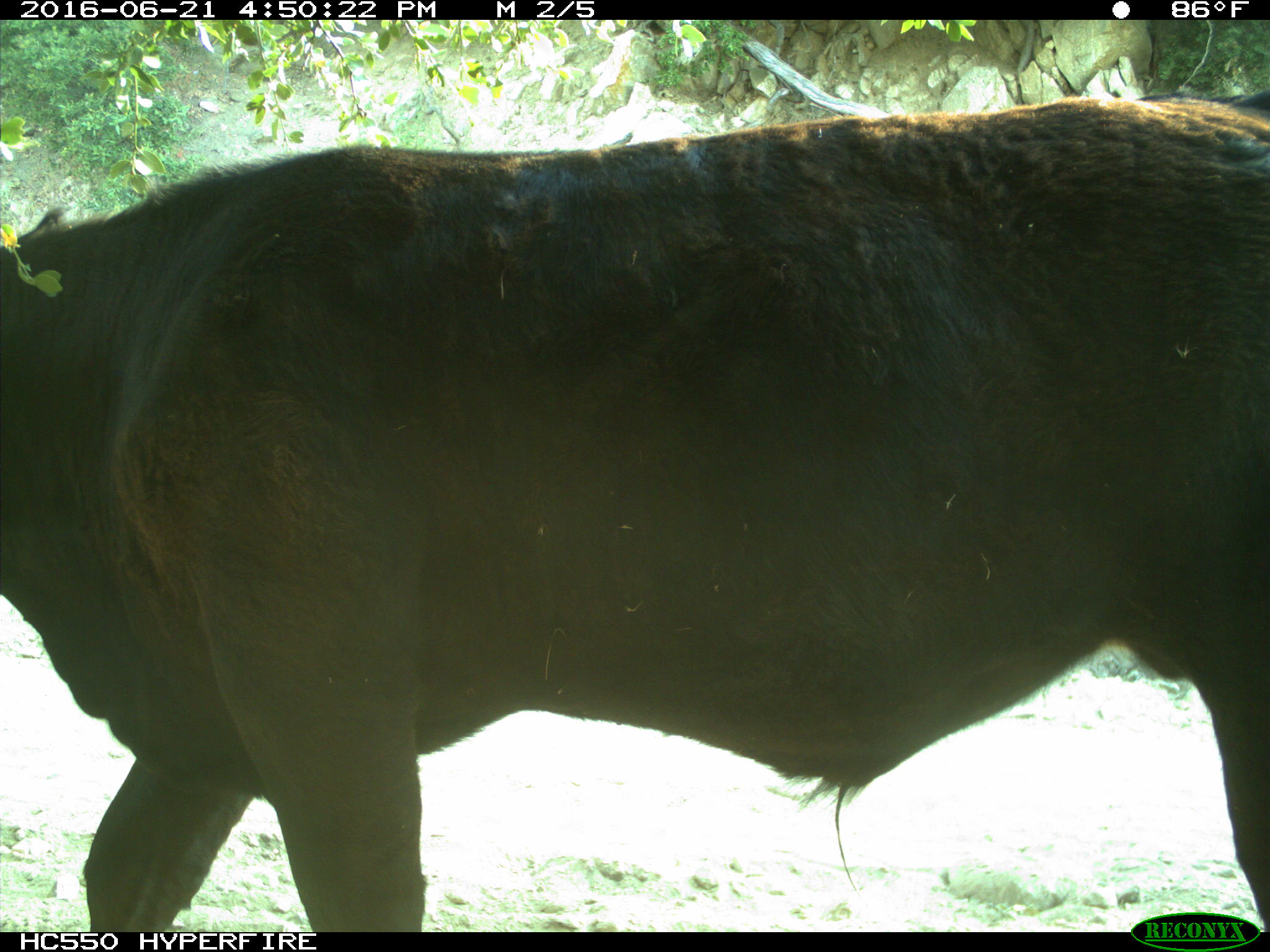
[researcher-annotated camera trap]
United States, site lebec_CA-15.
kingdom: Animalia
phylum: Chordata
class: Mammalia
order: Artiodactyla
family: Bovidae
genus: Bos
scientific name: Bos taurus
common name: domestic cow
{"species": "Bos taurus (domestic cow)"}